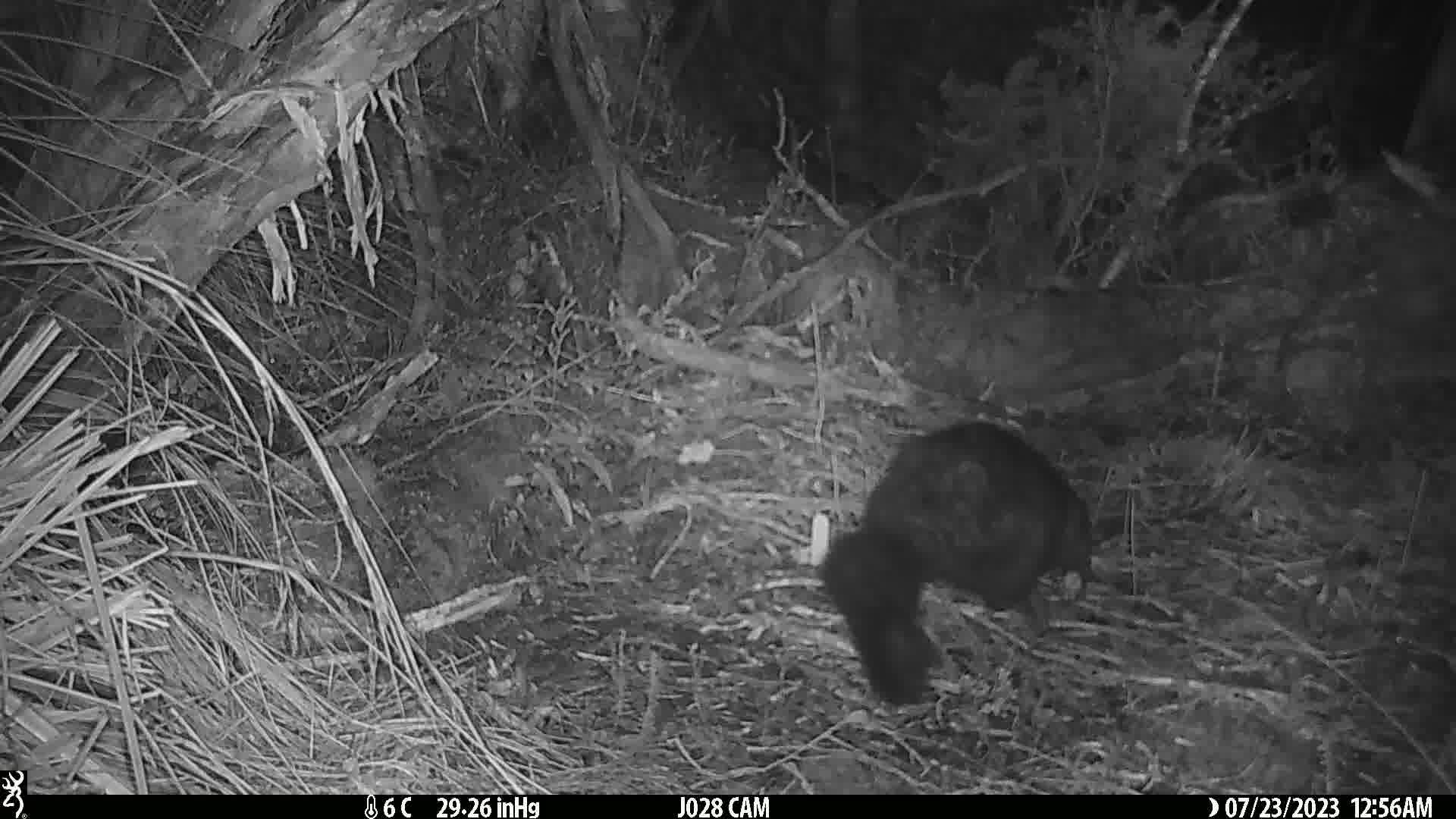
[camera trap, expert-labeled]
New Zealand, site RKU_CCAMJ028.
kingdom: Animalia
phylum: Chordata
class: Mammalia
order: Diprotodontia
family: Phalangeridae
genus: Trichosurus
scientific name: Trichosurus vulpecula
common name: common brushtail possum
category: possum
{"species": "possum (common brushtail possum) (Trichosurus vulpecula)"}